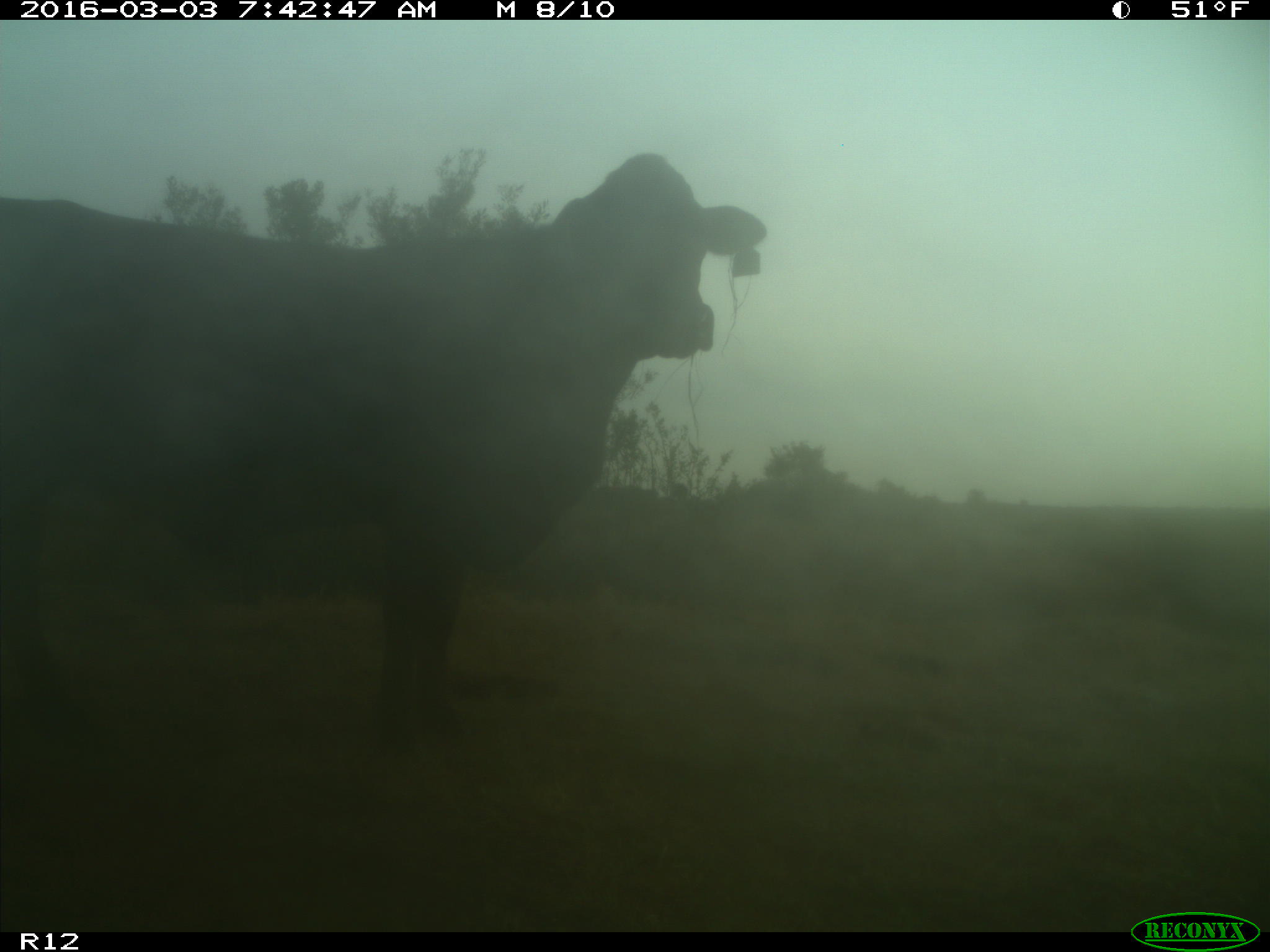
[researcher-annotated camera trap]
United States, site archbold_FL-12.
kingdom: Animalia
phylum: Chordata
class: Mammalia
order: Artiodactyla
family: Bovidae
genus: Bos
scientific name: Bos taurus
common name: domestic cow